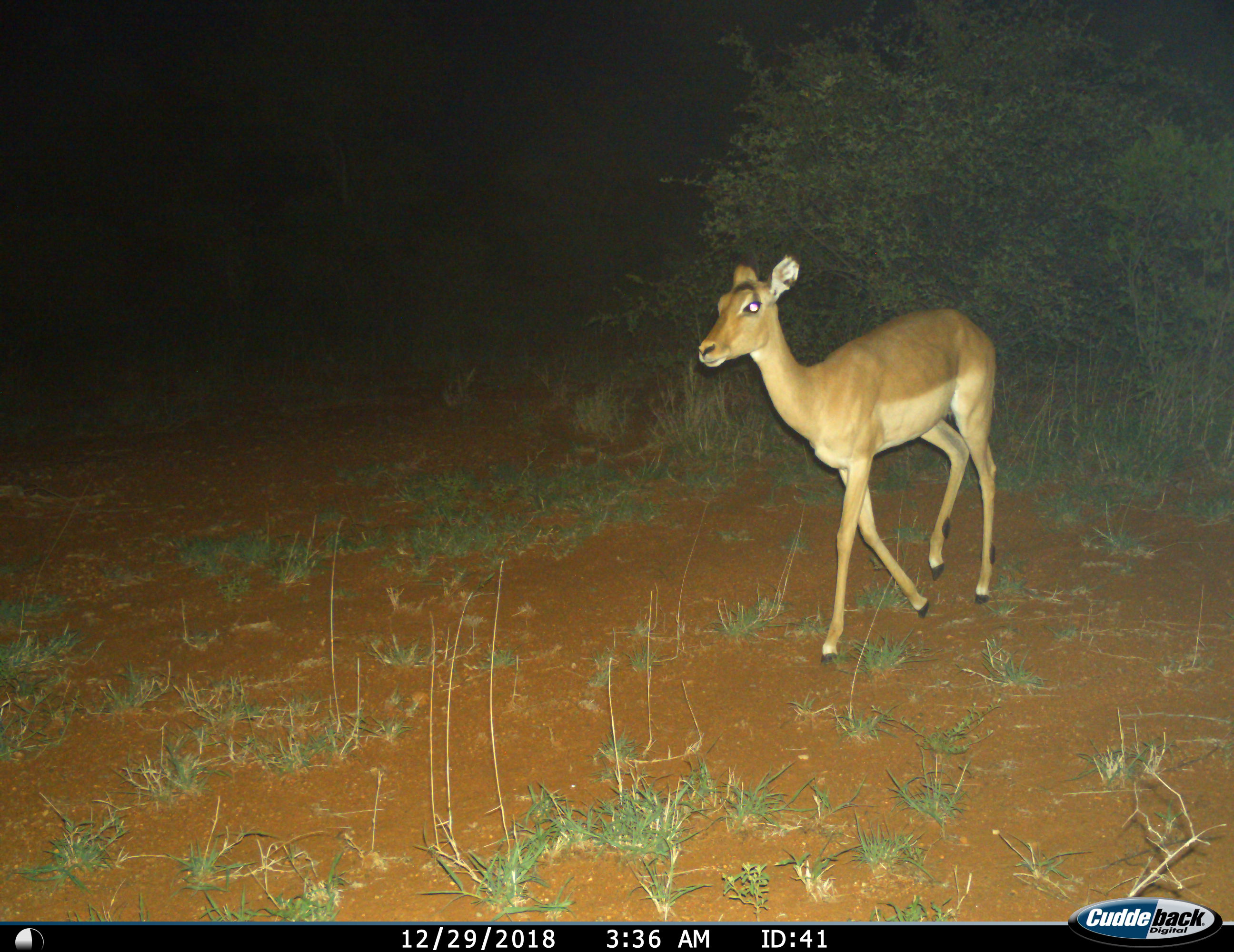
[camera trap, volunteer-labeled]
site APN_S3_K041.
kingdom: Animalia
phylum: Chordata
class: Mammalia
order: Artiodactyla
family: Bovidae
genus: Aepyceros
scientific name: Aepyceros melampus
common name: impala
Impala (Aepyceros melampus), count 1. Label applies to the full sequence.